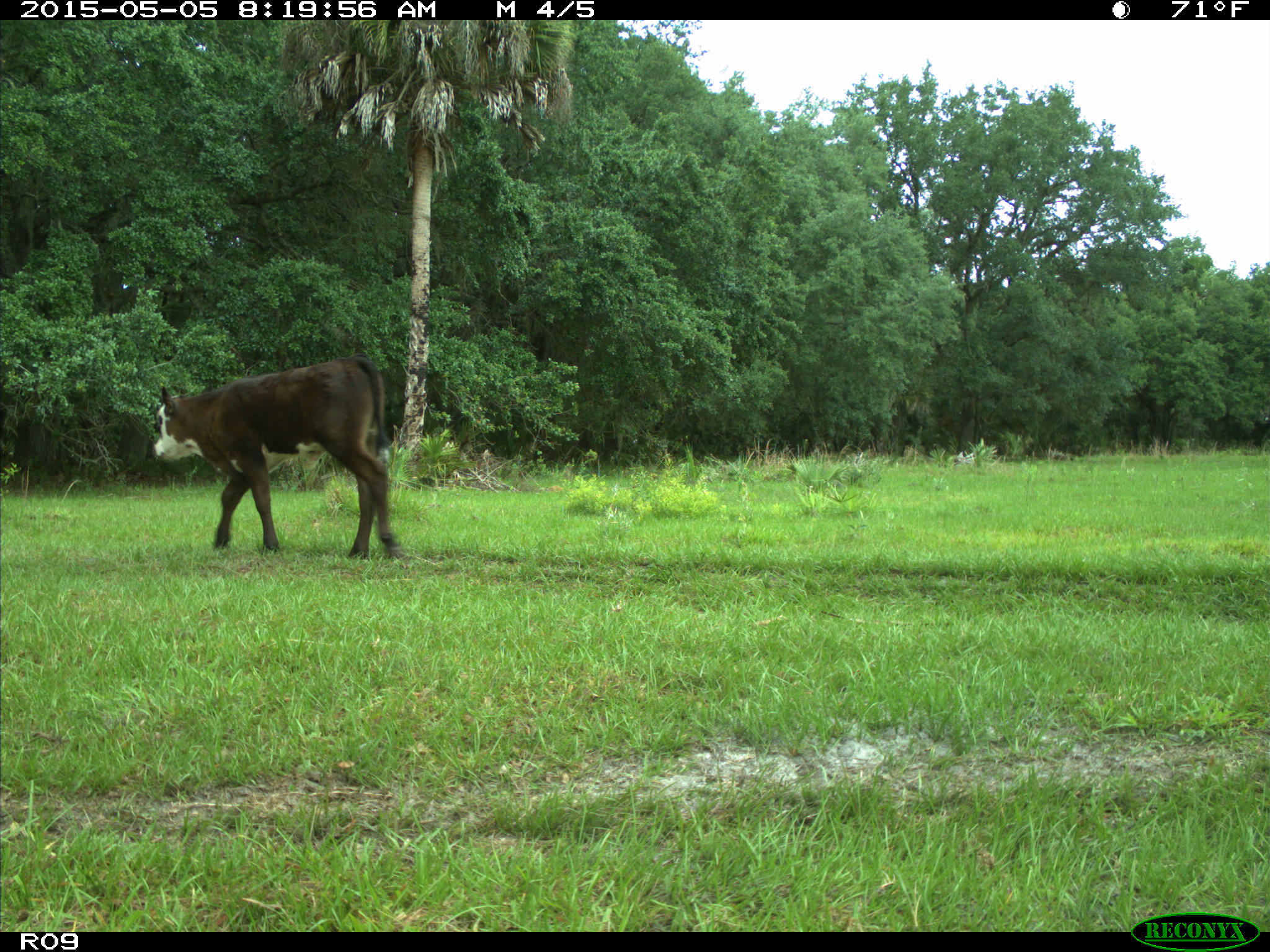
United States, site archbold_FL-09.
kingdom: Animalia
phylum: Chordata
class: Mammalia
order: Artiodactyla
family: Bovidae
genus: Bos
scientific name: Bos taurus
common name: domestic cow